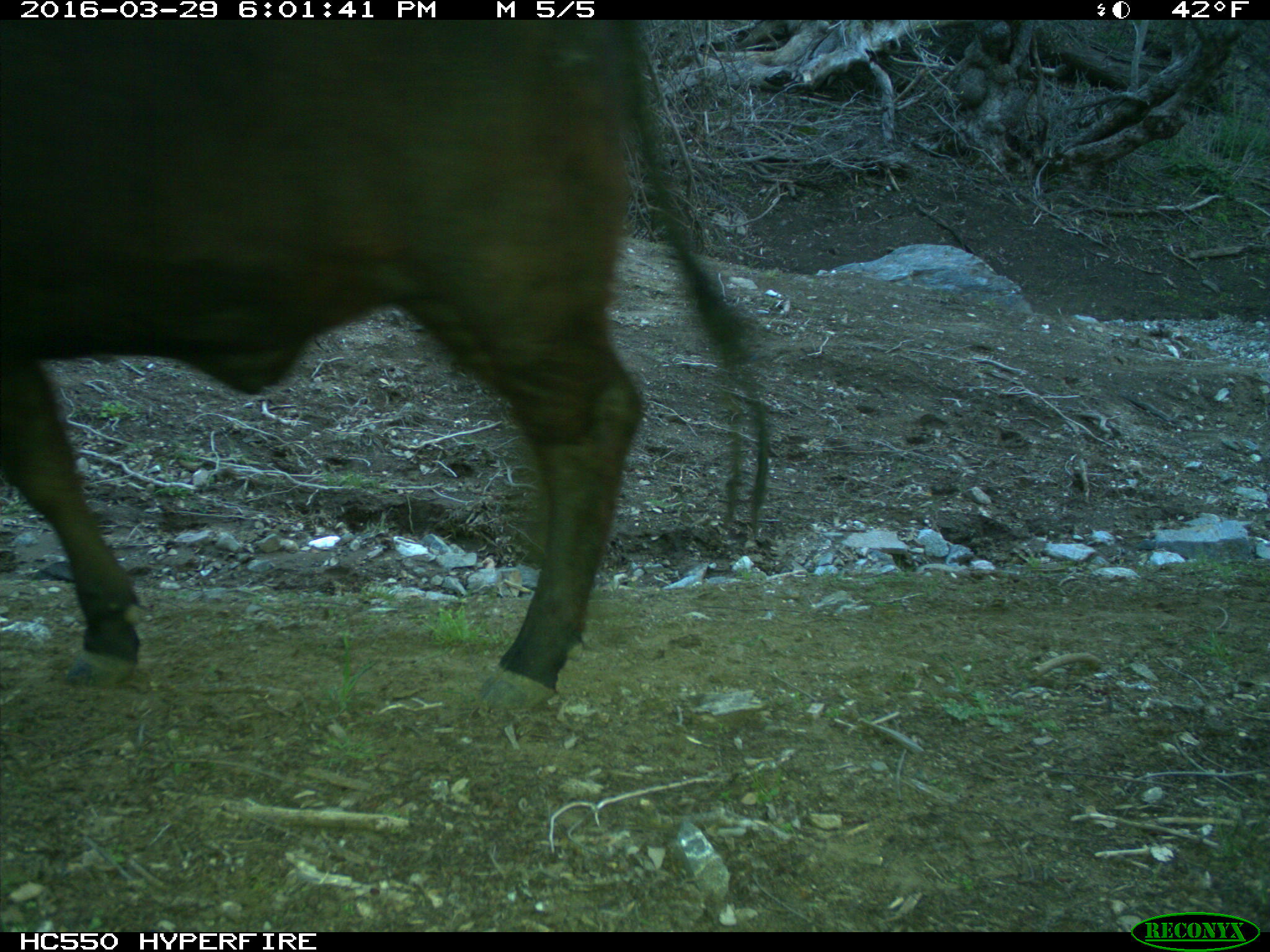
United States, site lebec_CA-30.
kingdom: Animalia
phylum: Chordata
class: Mammalia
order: Artiodactyla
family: Bovidae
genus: Bos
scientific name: Bos taurus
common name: domestic cow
Bos taurus (domestic cow).